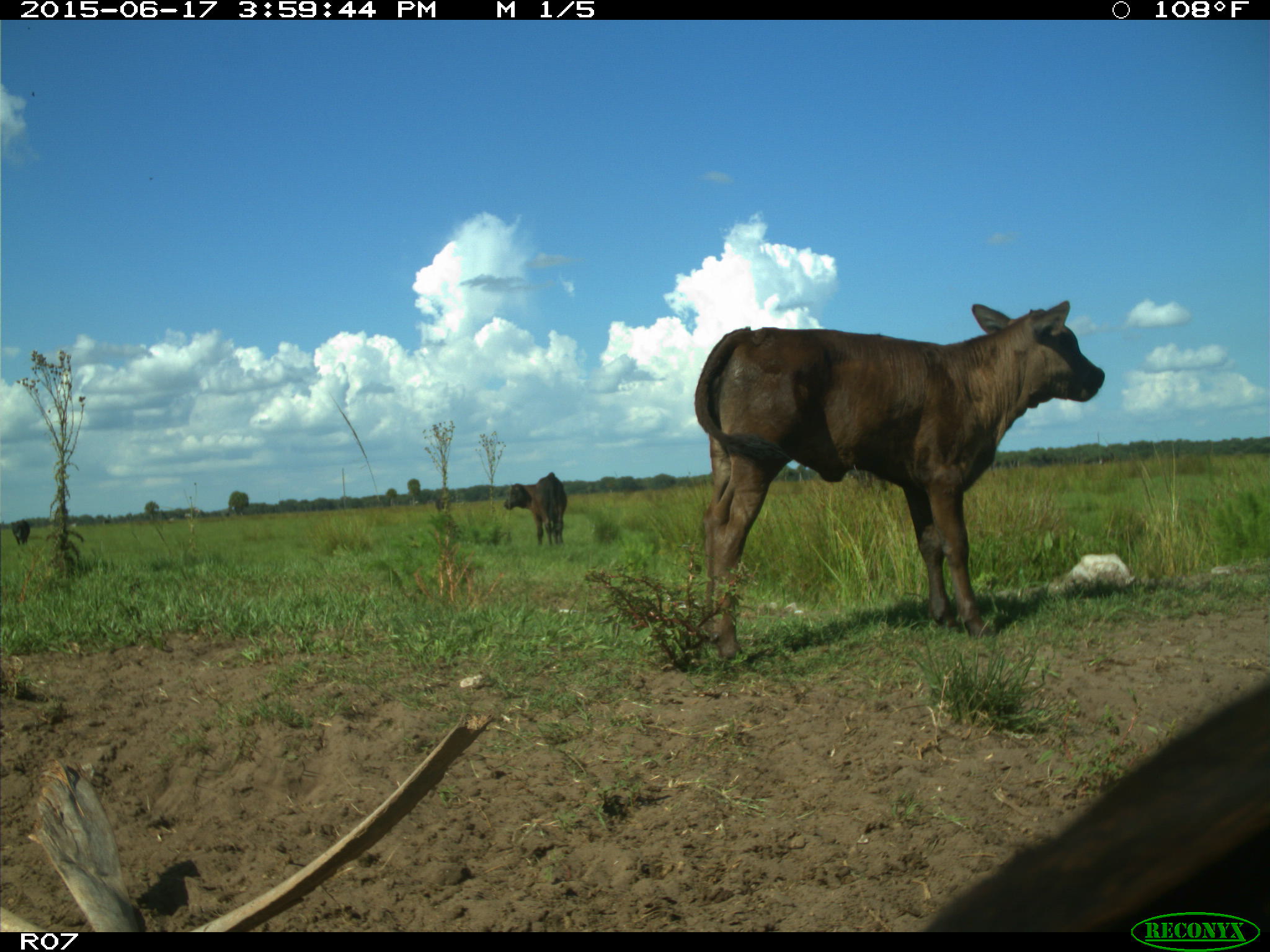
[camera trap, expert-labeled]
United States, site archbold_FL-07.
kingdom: Animalia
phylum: Chordata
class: Mammalia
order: Artiodactyla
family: Bovidae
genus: Bos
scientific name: Bos taurus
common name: domestic cow